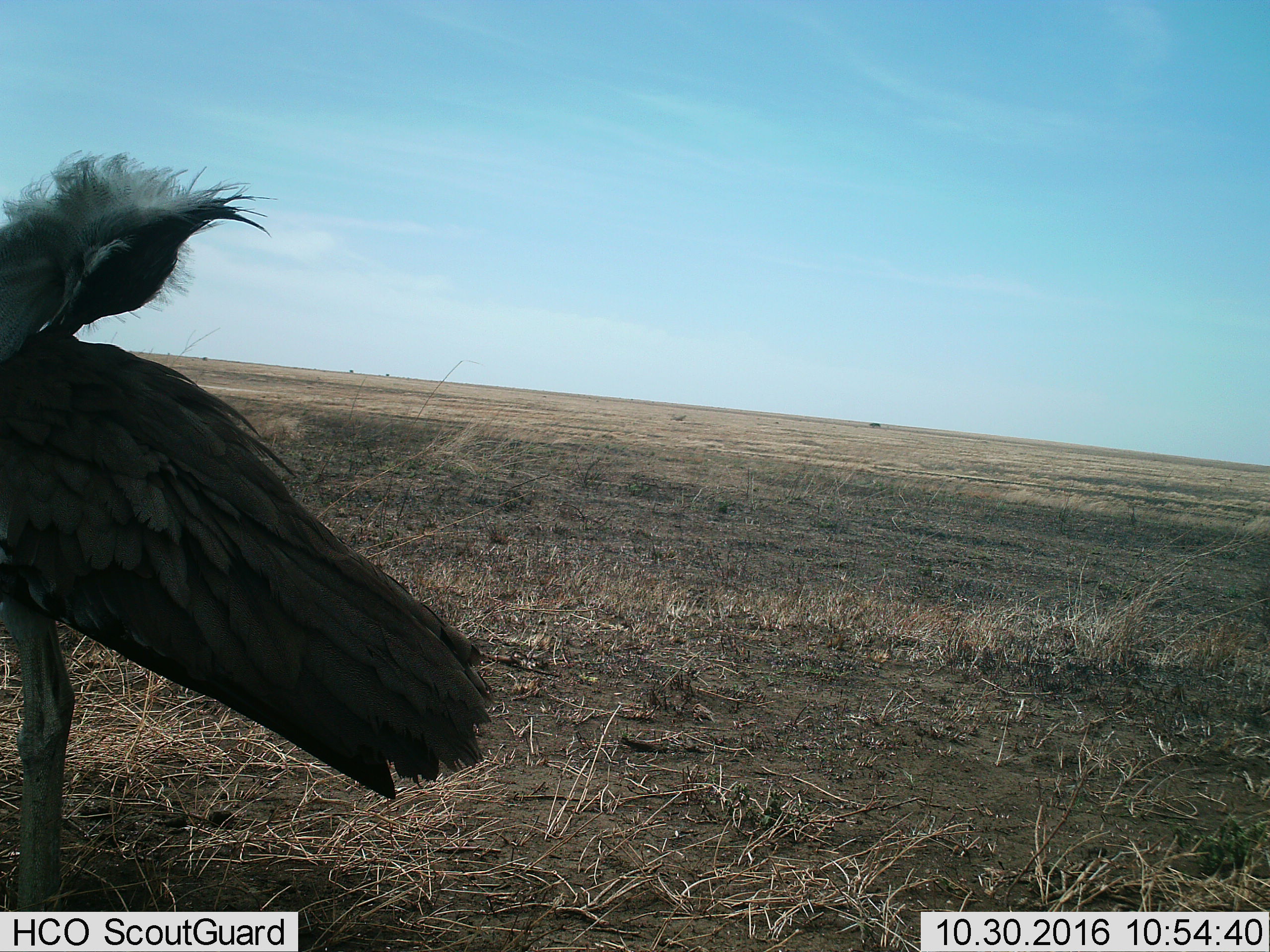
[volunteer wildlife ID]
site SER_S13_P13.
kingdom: Animalia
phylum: Chordata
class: Aves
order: Otidiformes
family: Otididae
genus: Ardeotis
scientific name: Ardeotis kori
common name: kori bustard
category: bustardkori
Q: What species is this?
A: Bustardkori (kori bustard) (Ardeotis kori).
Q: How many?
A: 1.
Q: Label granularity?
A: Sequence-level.